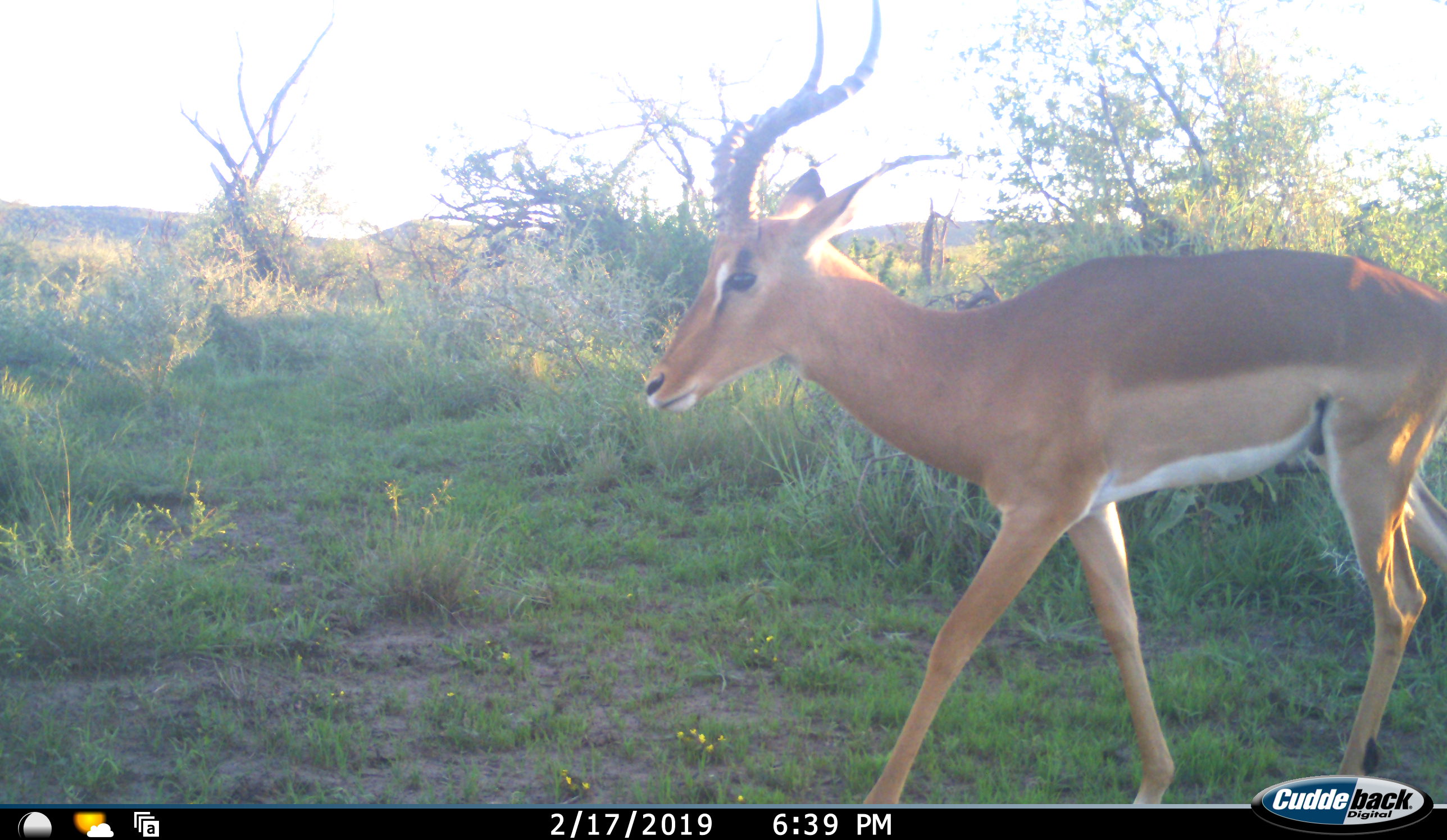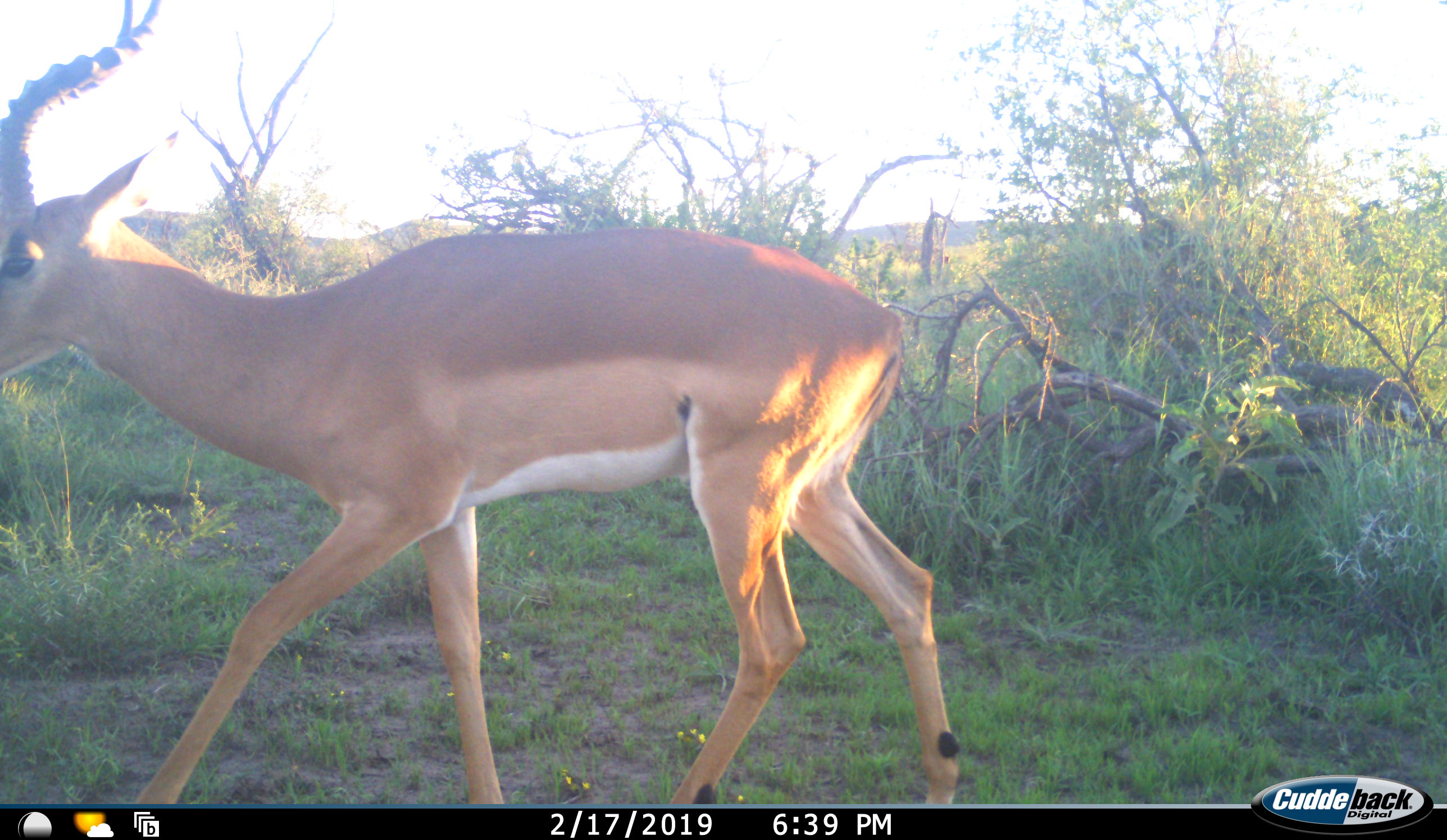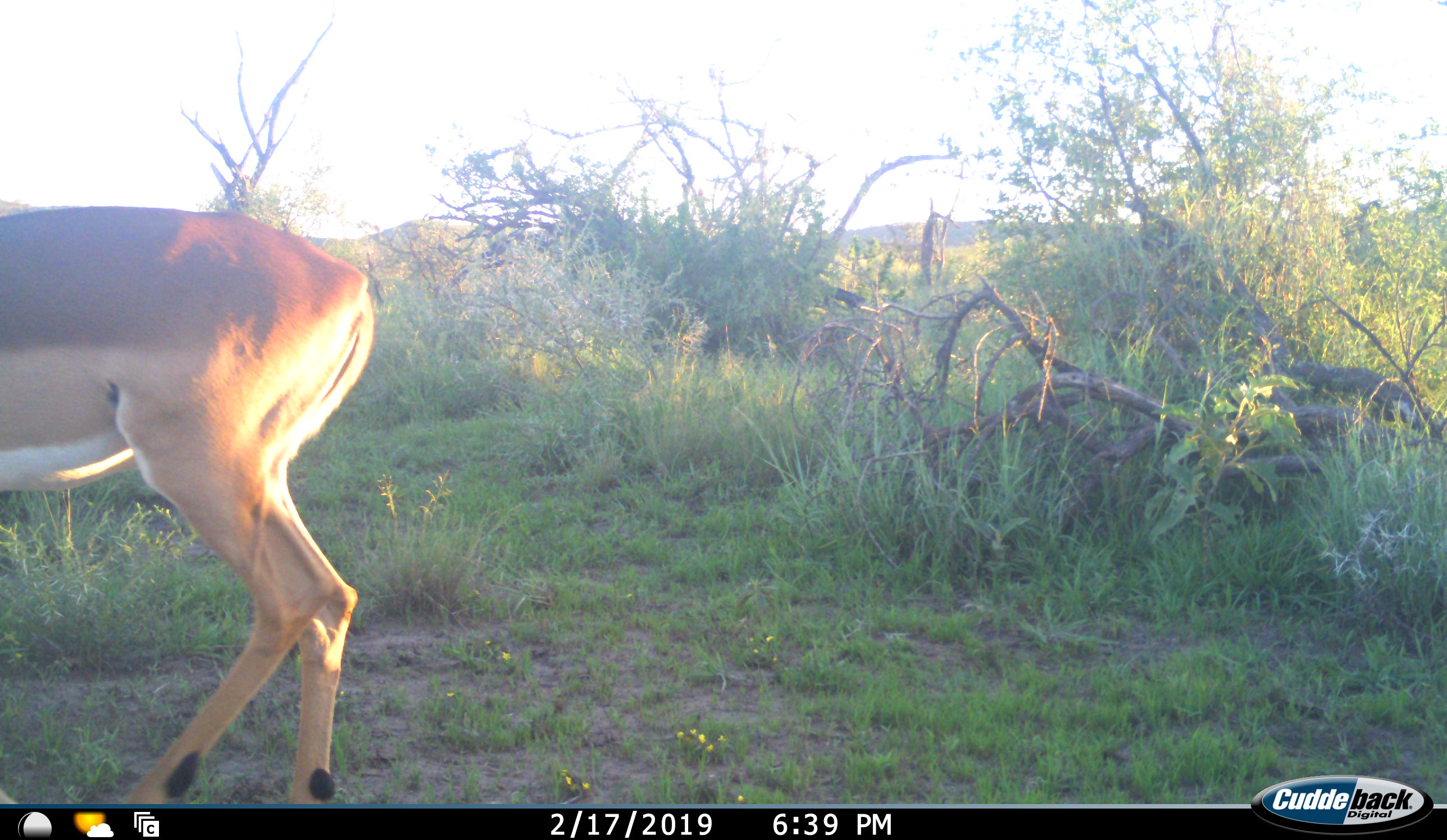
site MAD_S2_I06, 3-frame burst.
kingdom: Animalia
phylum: Chordata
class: Mammalia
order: Artiodactyla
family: Bovidae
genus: Aepyceros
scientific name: Aepyceros melampus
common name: impala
Impala (Aepyceros melampus), count 1. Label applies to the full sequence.